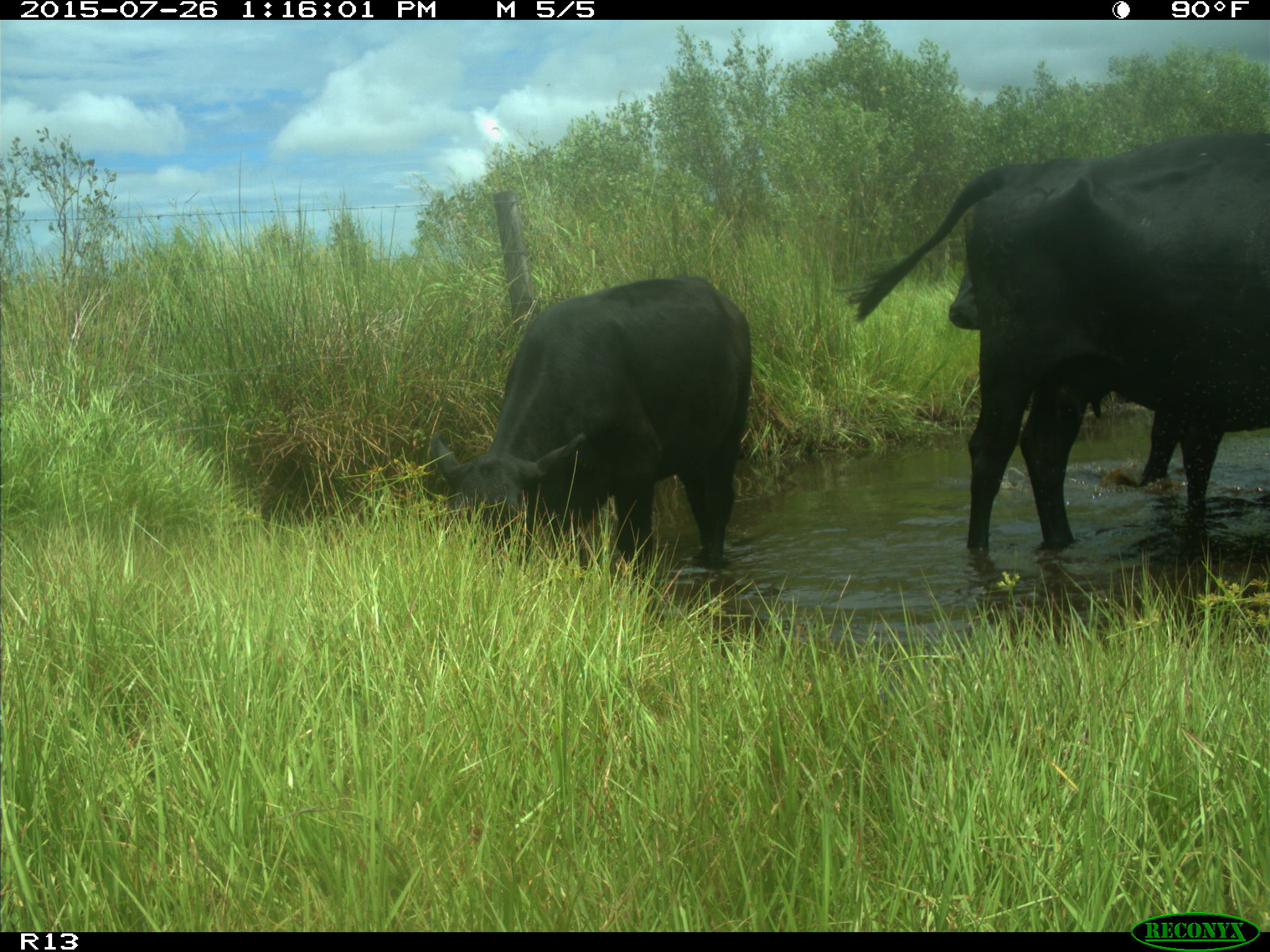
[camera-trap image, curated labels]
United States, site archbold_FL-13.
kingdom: Animalia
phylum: Chordata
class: Mammalia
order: Artiodactyla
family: Bovidae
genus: Bos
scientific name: Bos taurus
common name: domestic cow